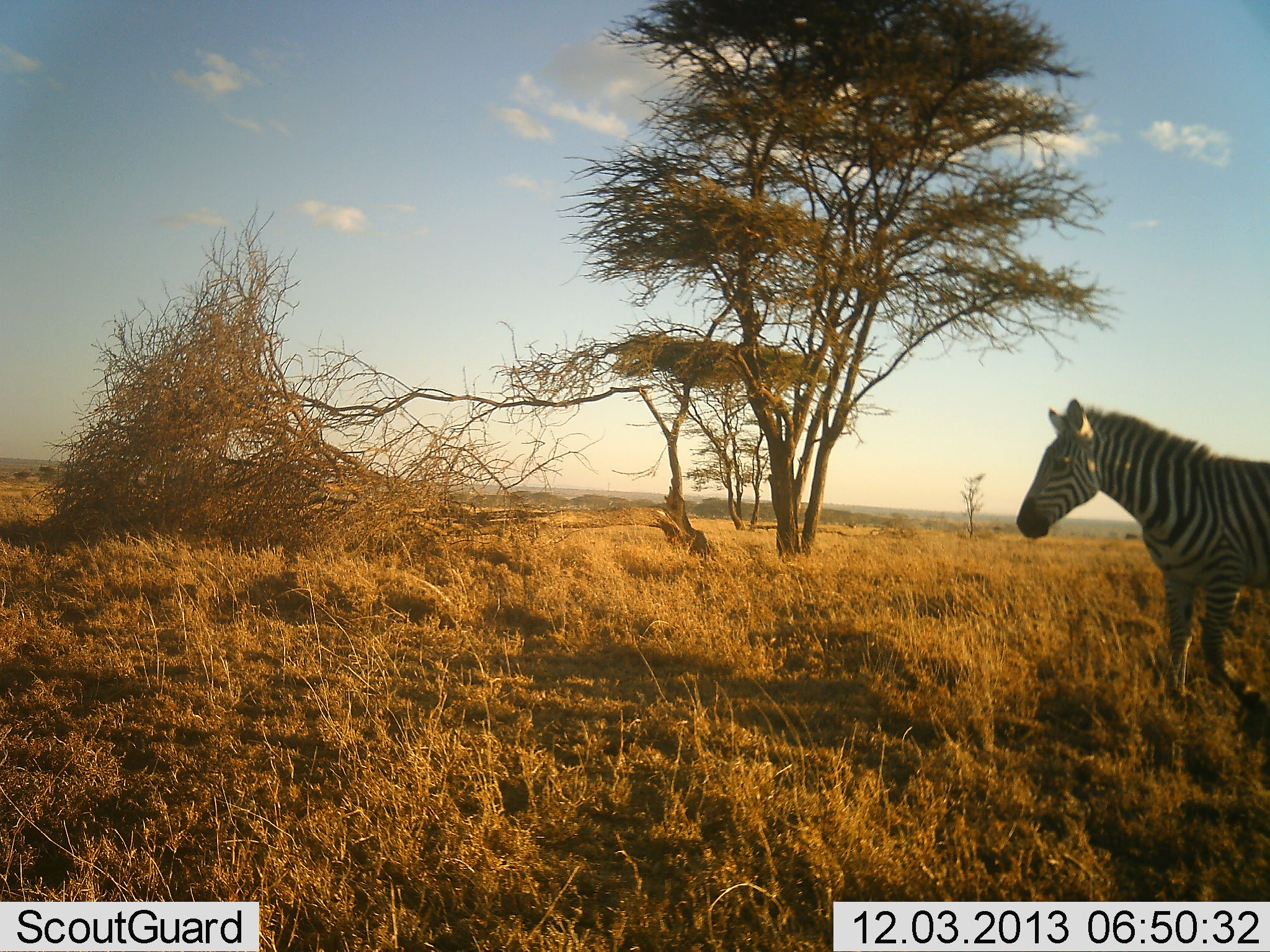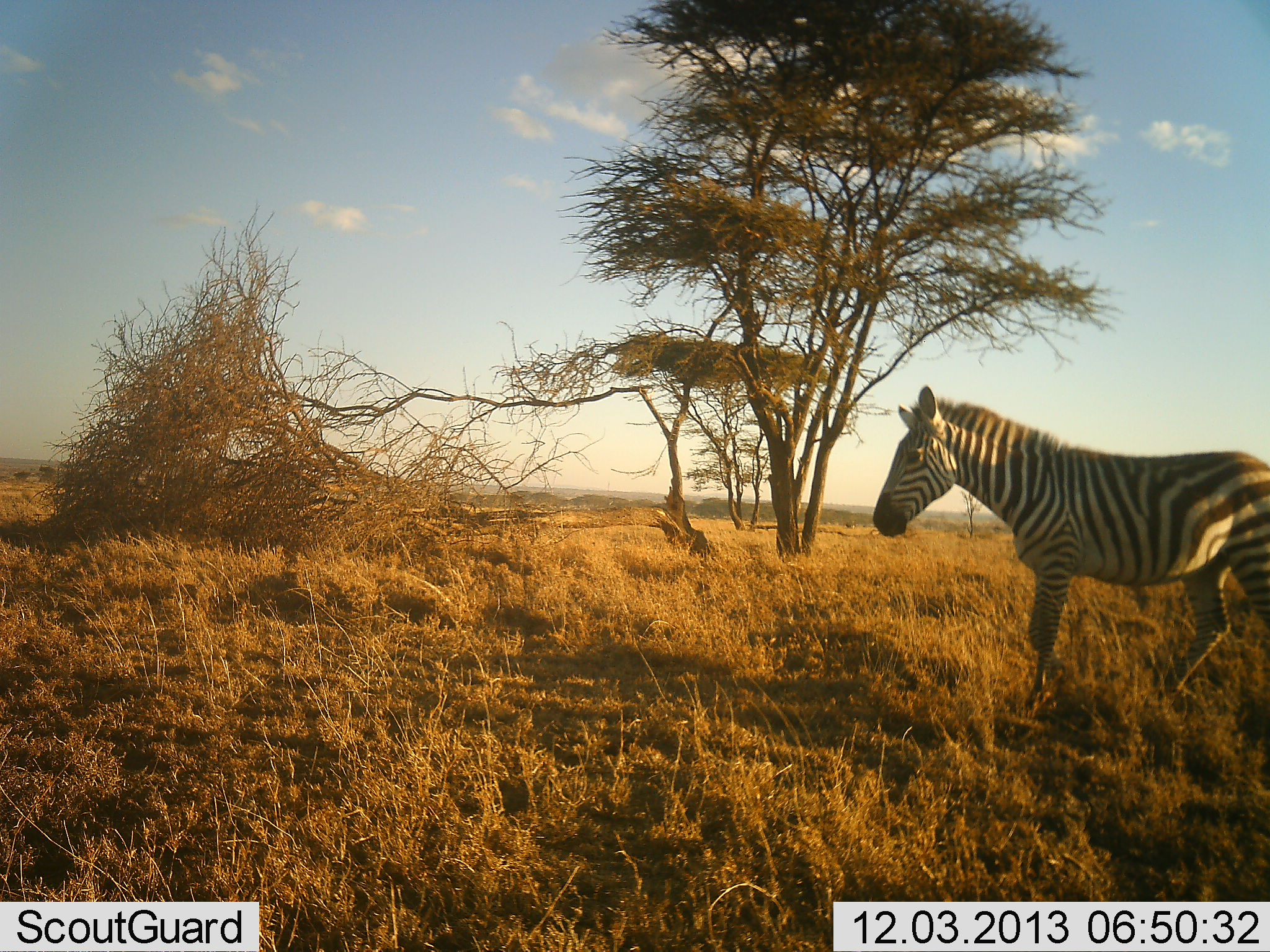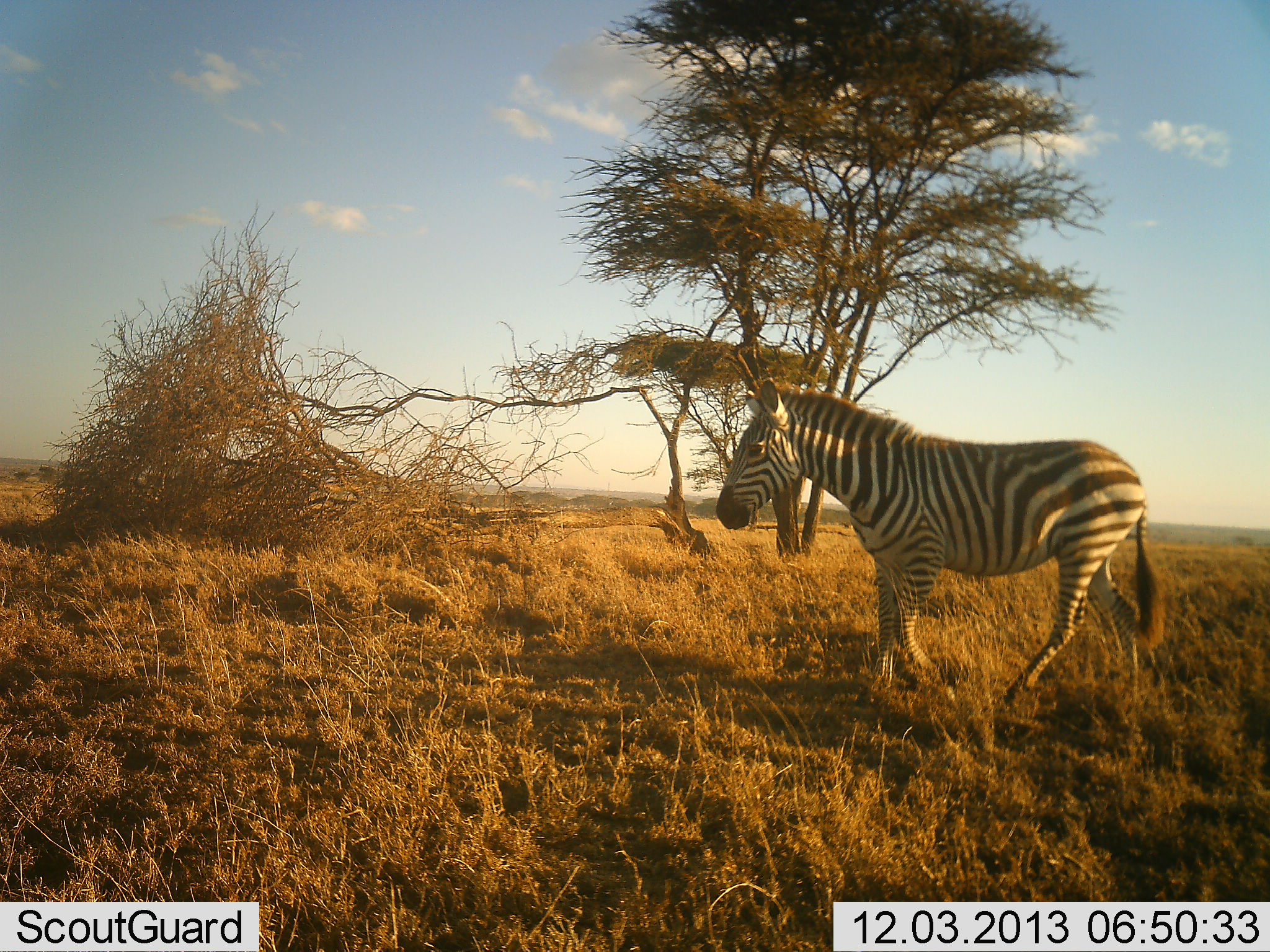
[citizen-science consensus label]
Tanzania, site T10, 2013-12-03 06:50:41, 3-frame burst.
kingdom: Animalia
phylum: Chordata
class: Mammalia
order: Perissodactyla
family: Equidae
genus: Equus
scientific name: Equus quagga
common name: plains zebra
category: zebra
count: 1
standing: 10%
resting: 0%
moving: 90%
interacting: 0%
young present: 0%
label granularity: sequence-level